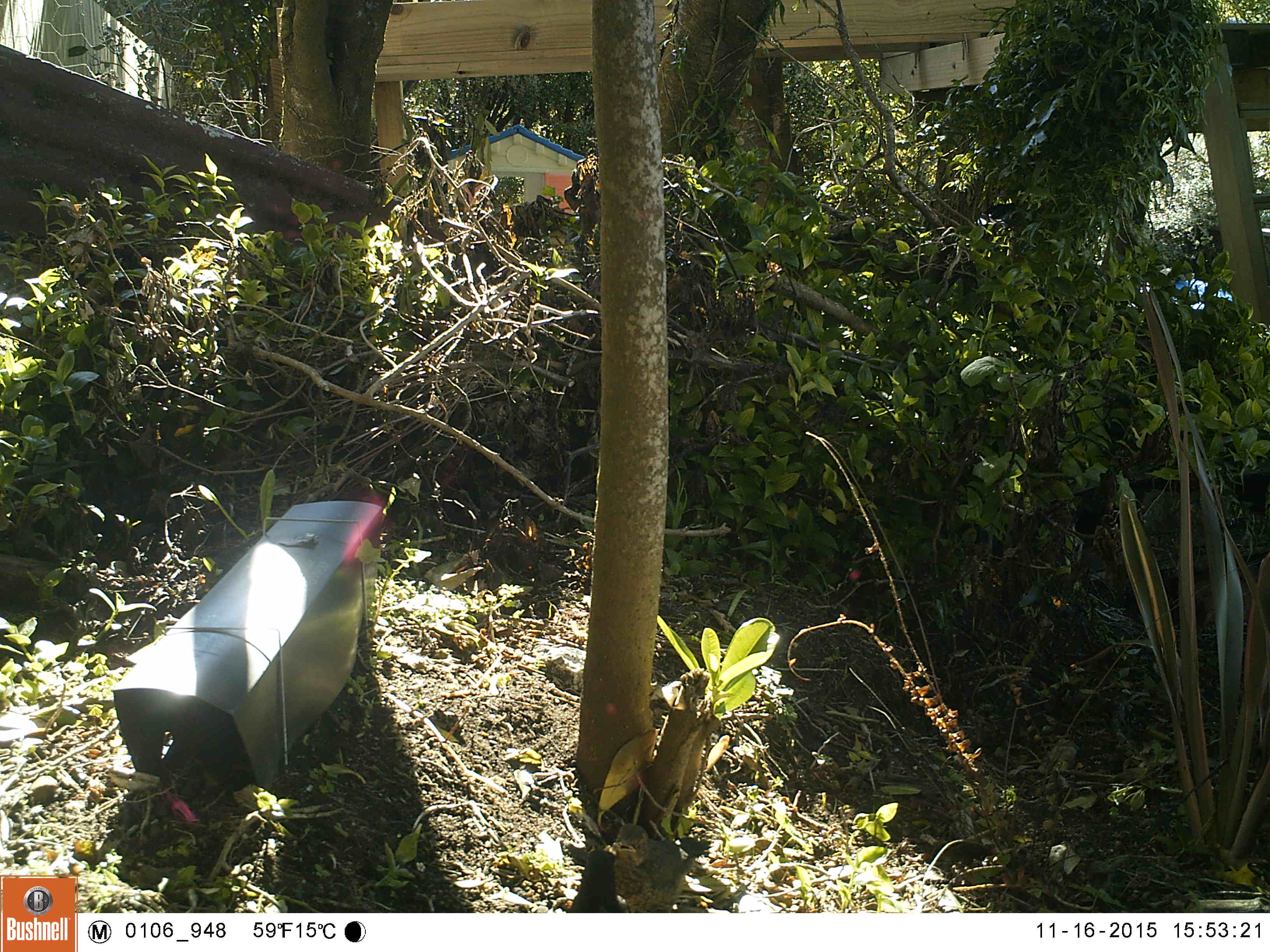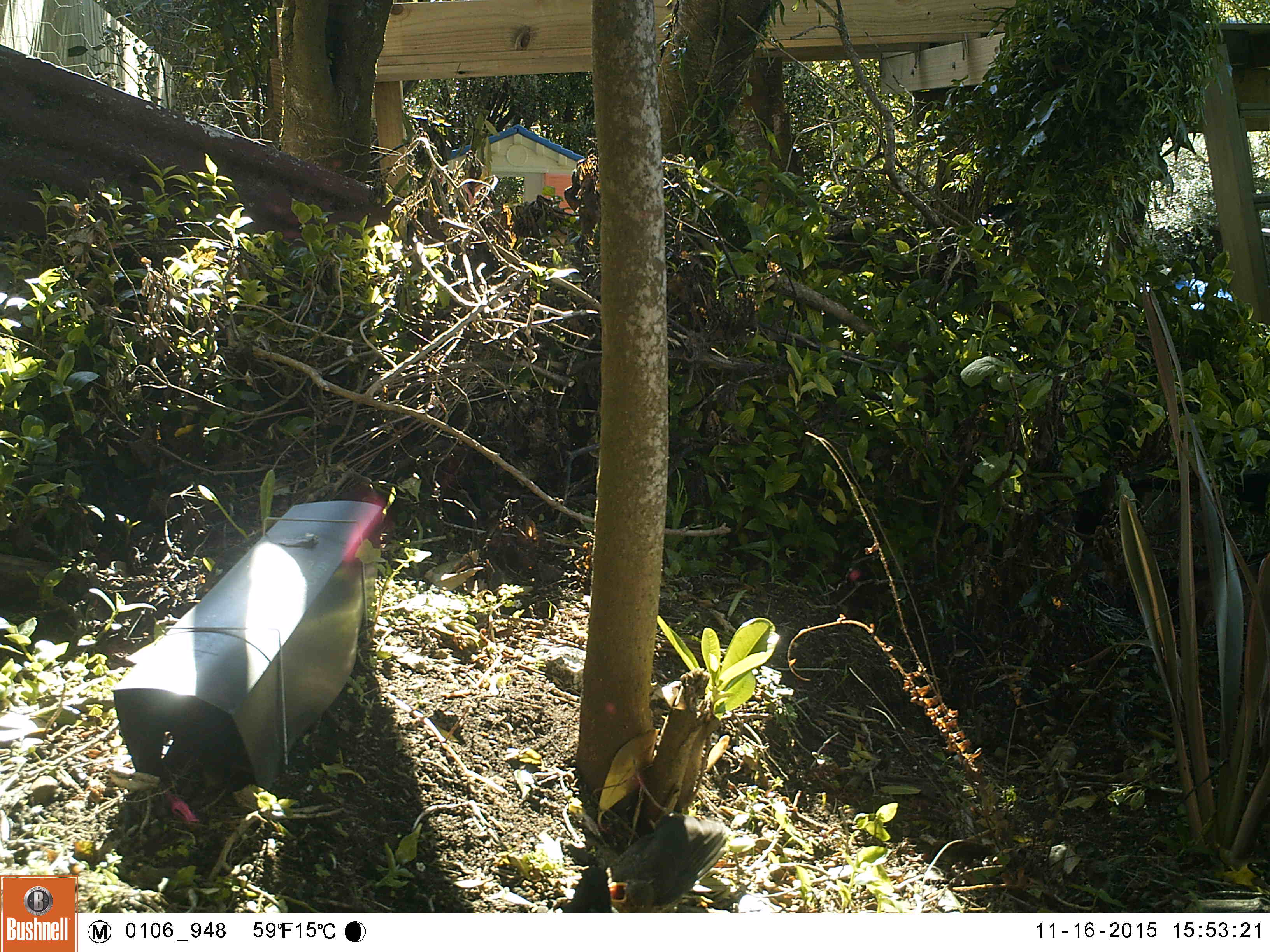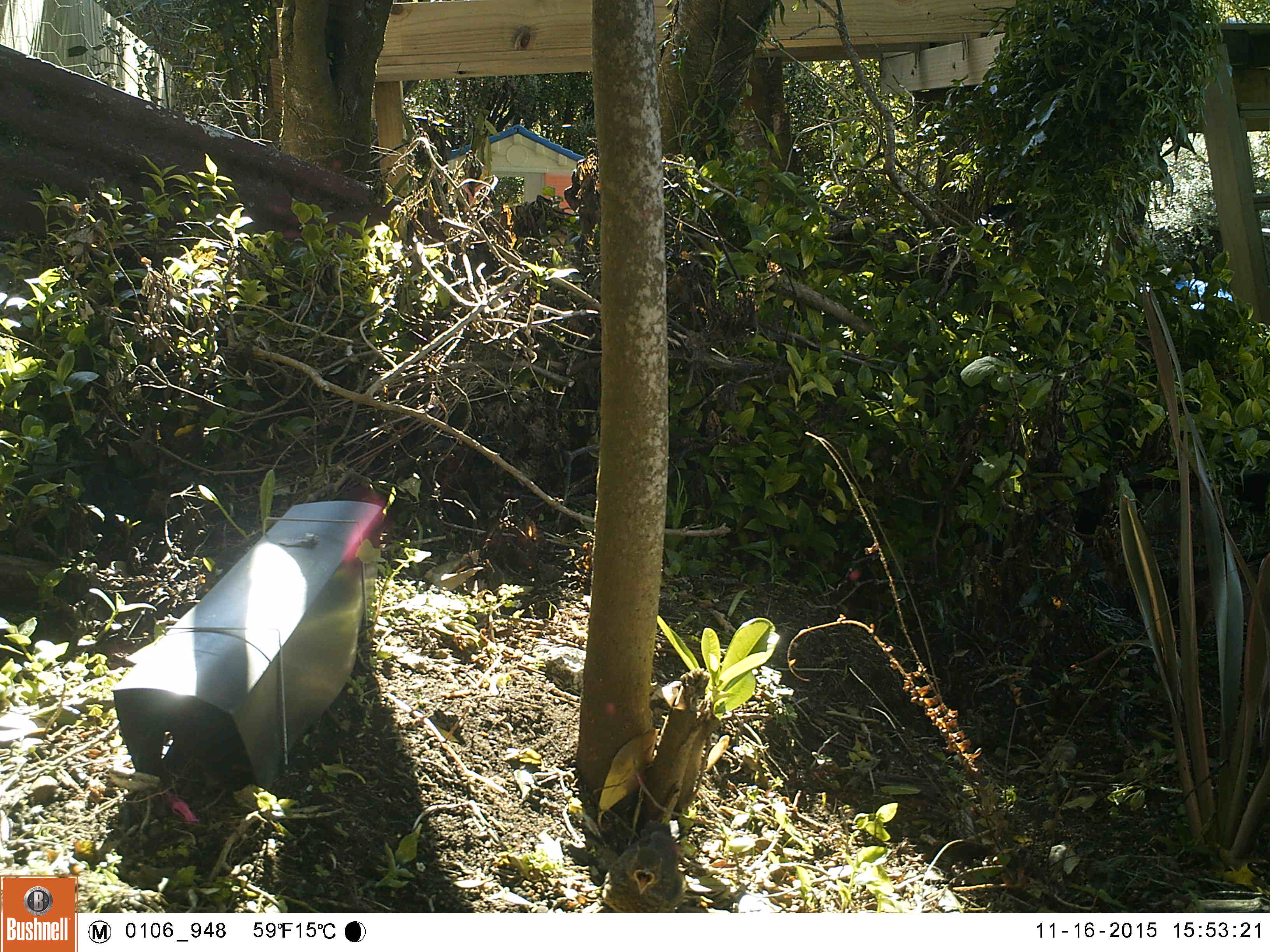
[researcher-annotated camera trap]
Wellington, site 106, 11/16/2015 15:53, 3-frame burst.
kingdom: Animalia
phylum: Chordata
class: Aves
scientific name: Aves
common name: bird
Bird (Aves).